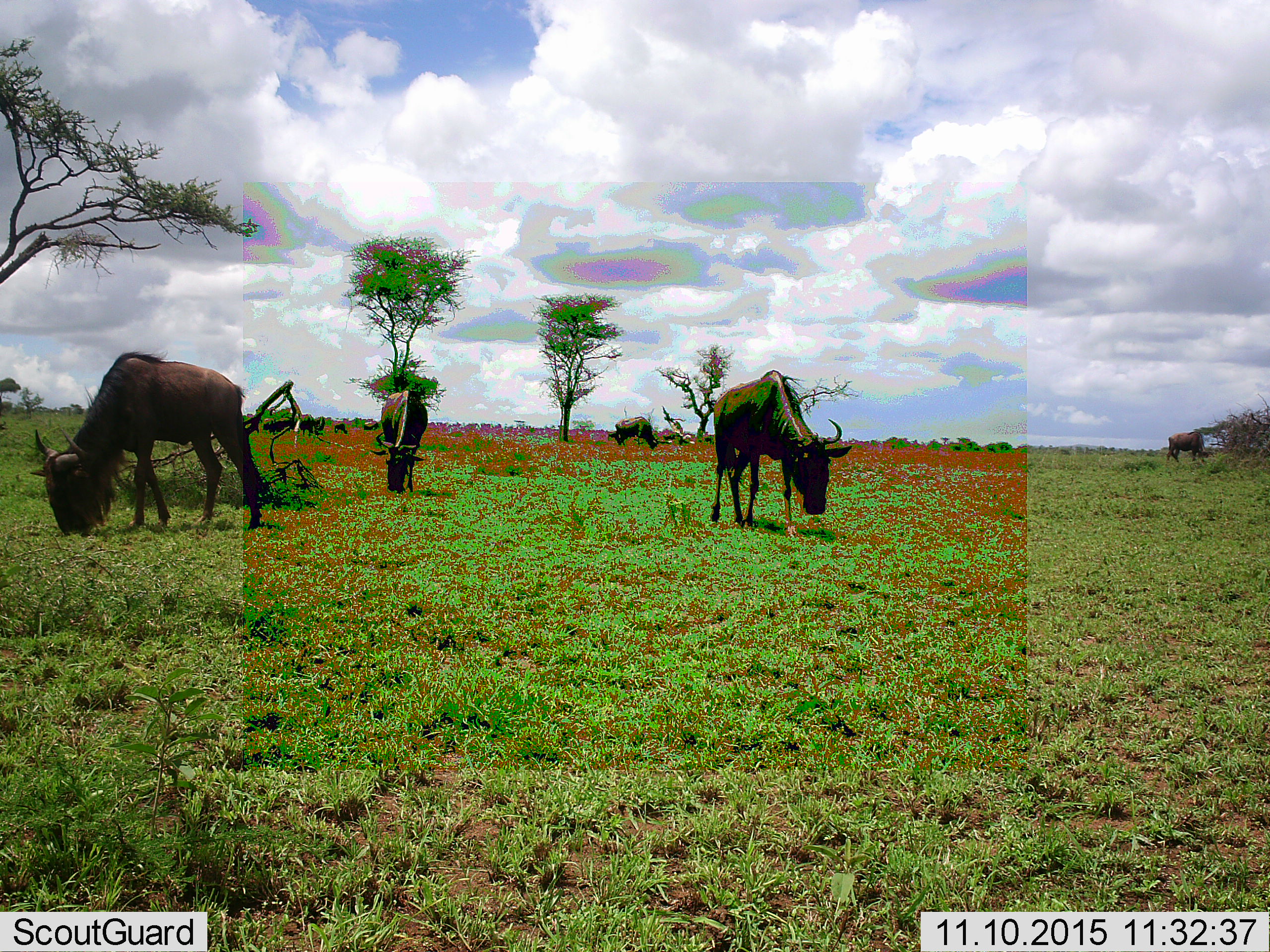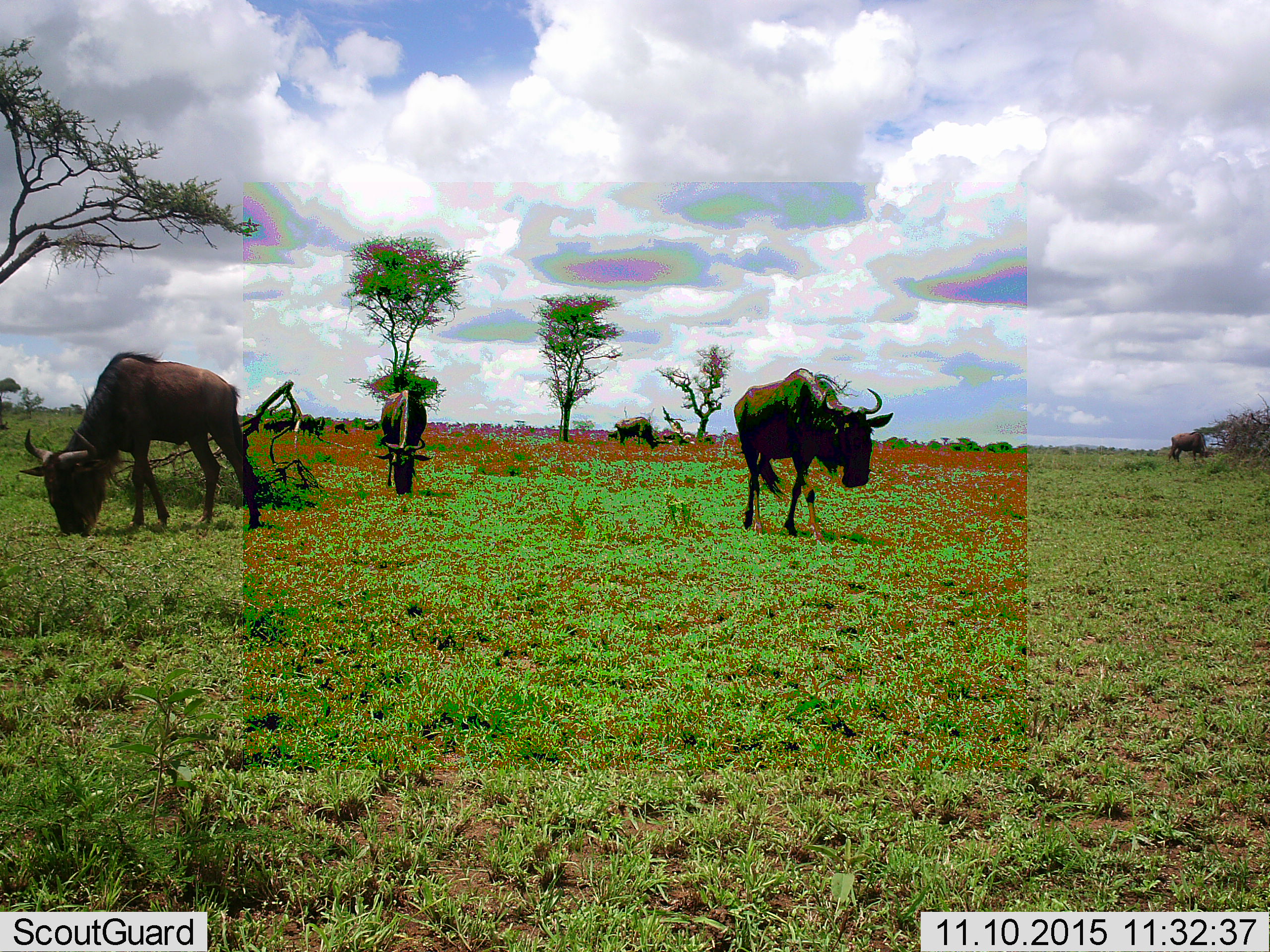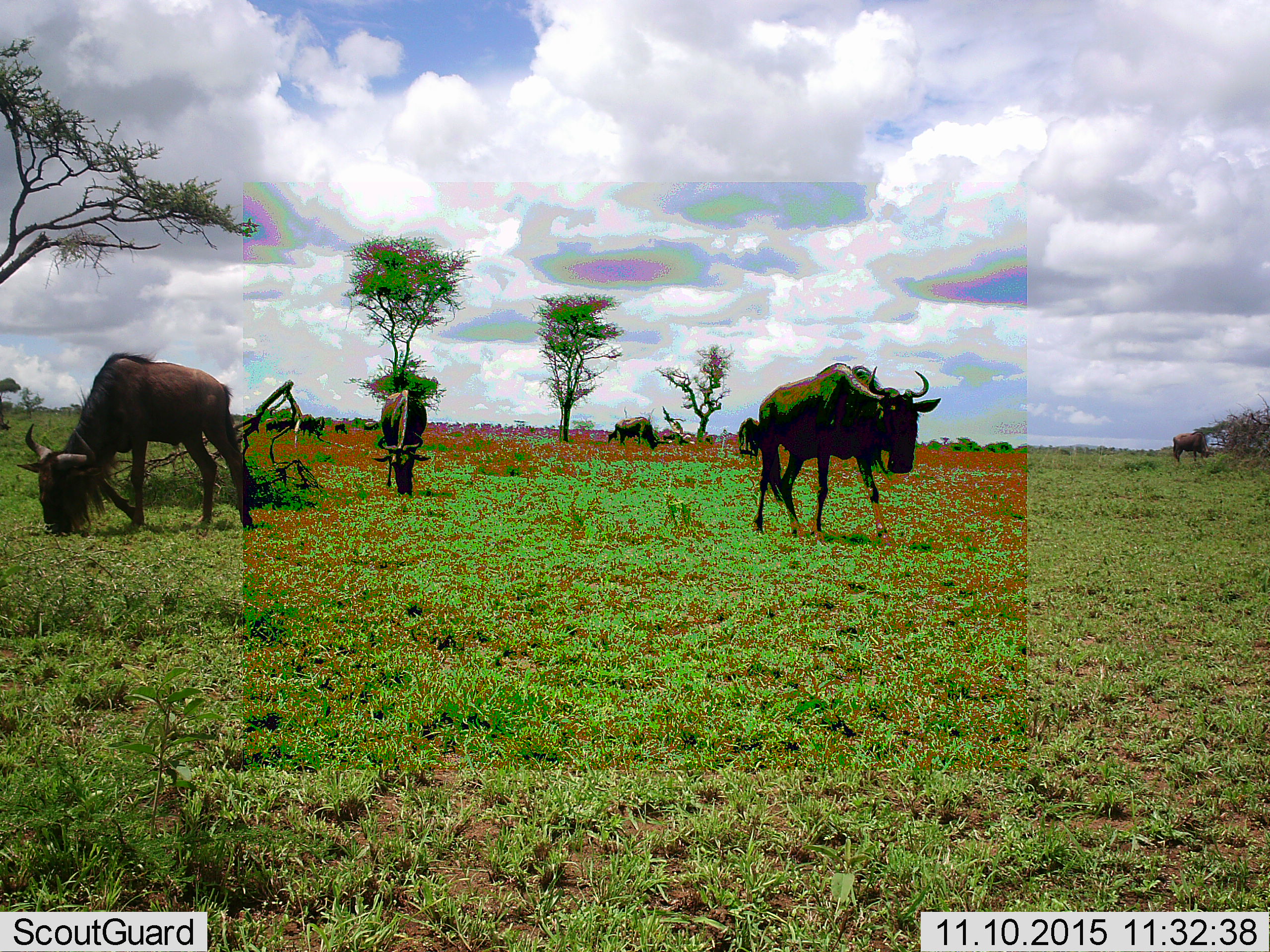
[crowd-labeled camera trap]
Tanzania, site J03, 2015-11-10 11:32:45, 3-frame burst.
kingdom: Animalia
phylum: Chordata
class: Mammalia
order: Artiodactyla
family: Bovidae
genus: Connochaetes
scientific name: Connochaetes taurinus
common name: blue wildebeest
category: wildebeest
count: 10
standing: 50%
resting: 0%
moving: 50%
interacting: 0%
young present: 0%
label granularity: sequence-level